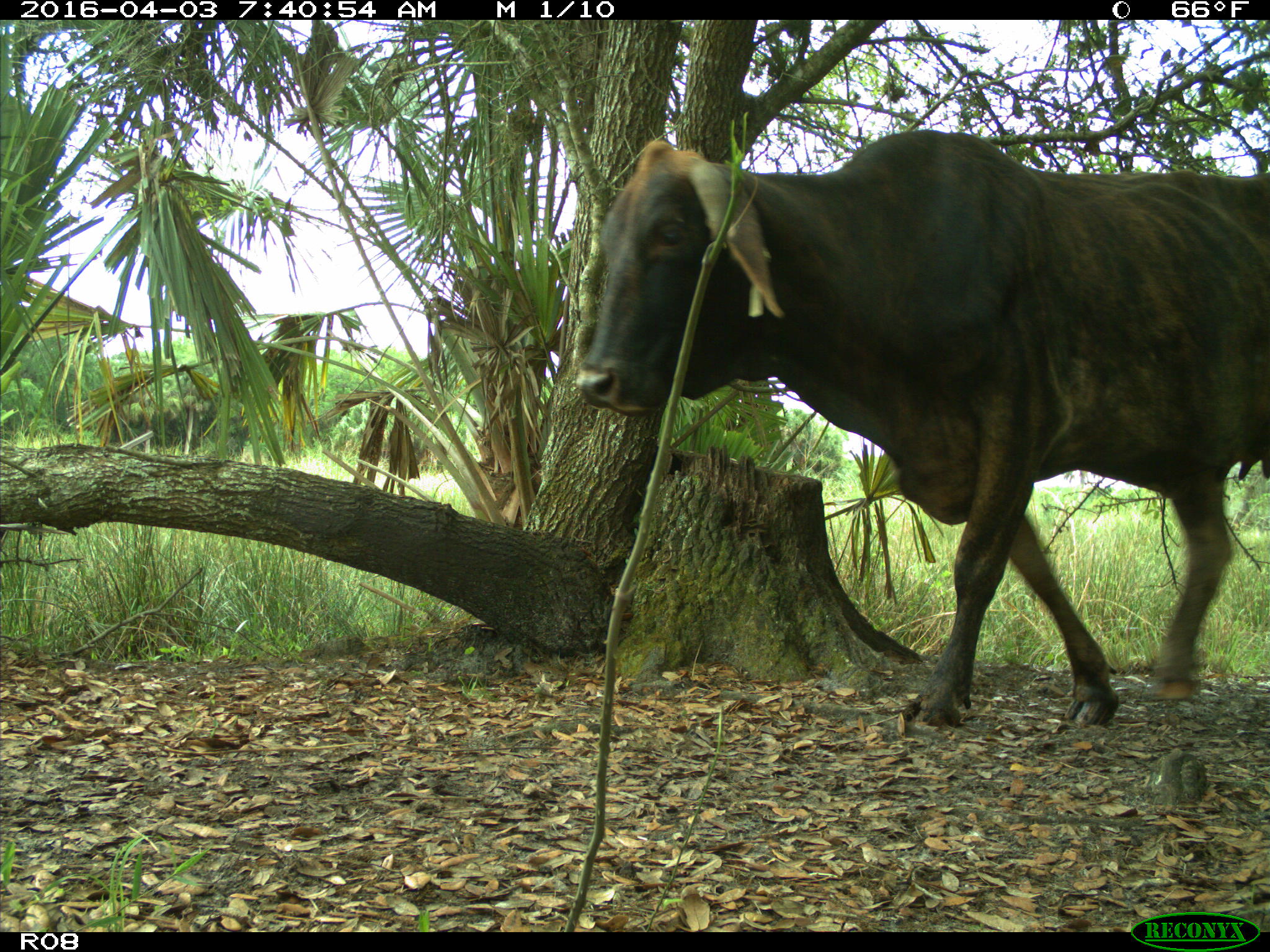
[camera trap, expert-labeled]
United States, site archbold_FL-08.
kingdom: Animalia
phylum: Chordata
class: Mammalia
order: Artiodactyla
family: Bovidae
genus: Bos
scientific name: Bos taurus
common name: domestic cow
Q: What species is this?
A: Bos taurus (domestic cow).